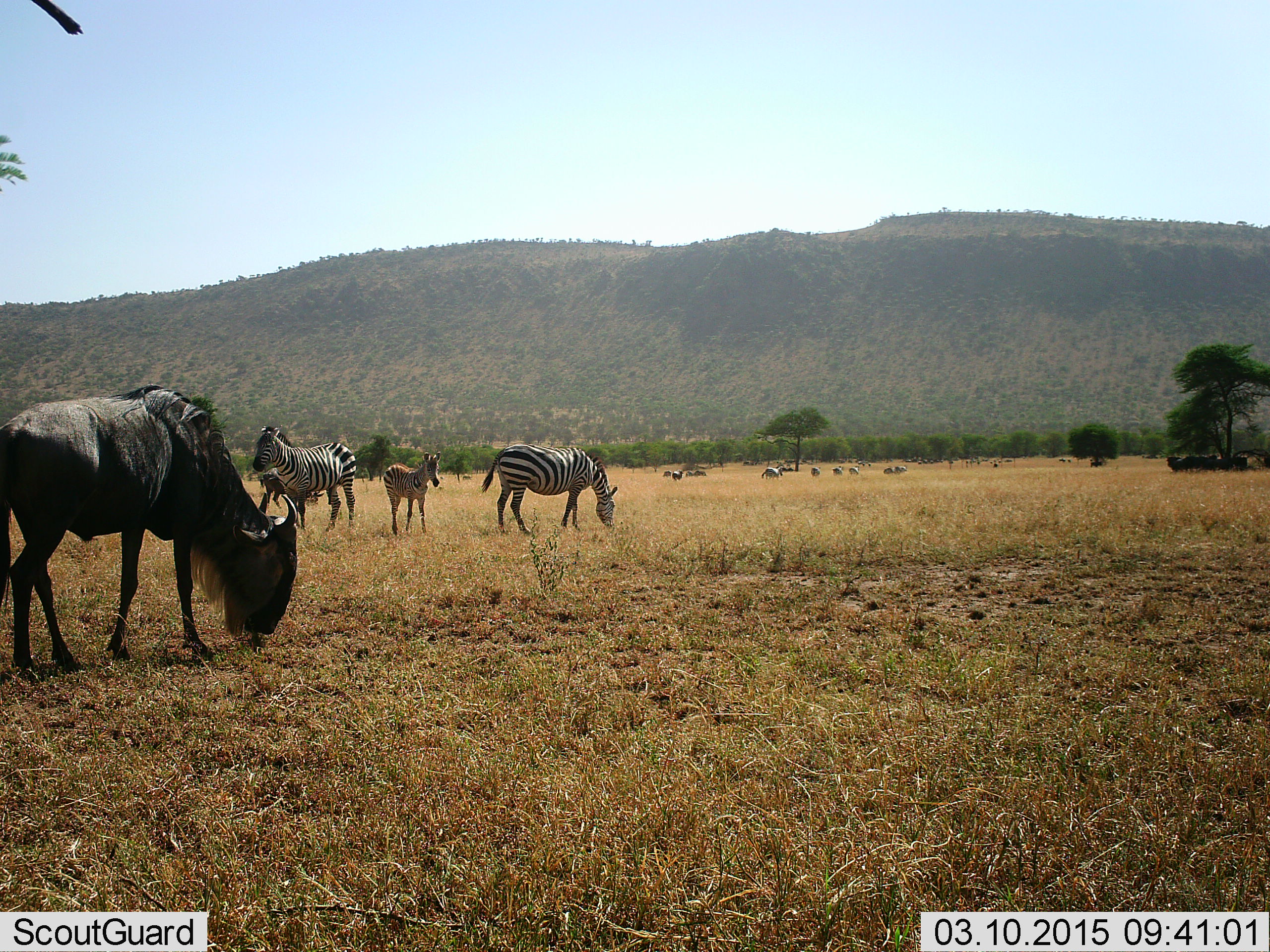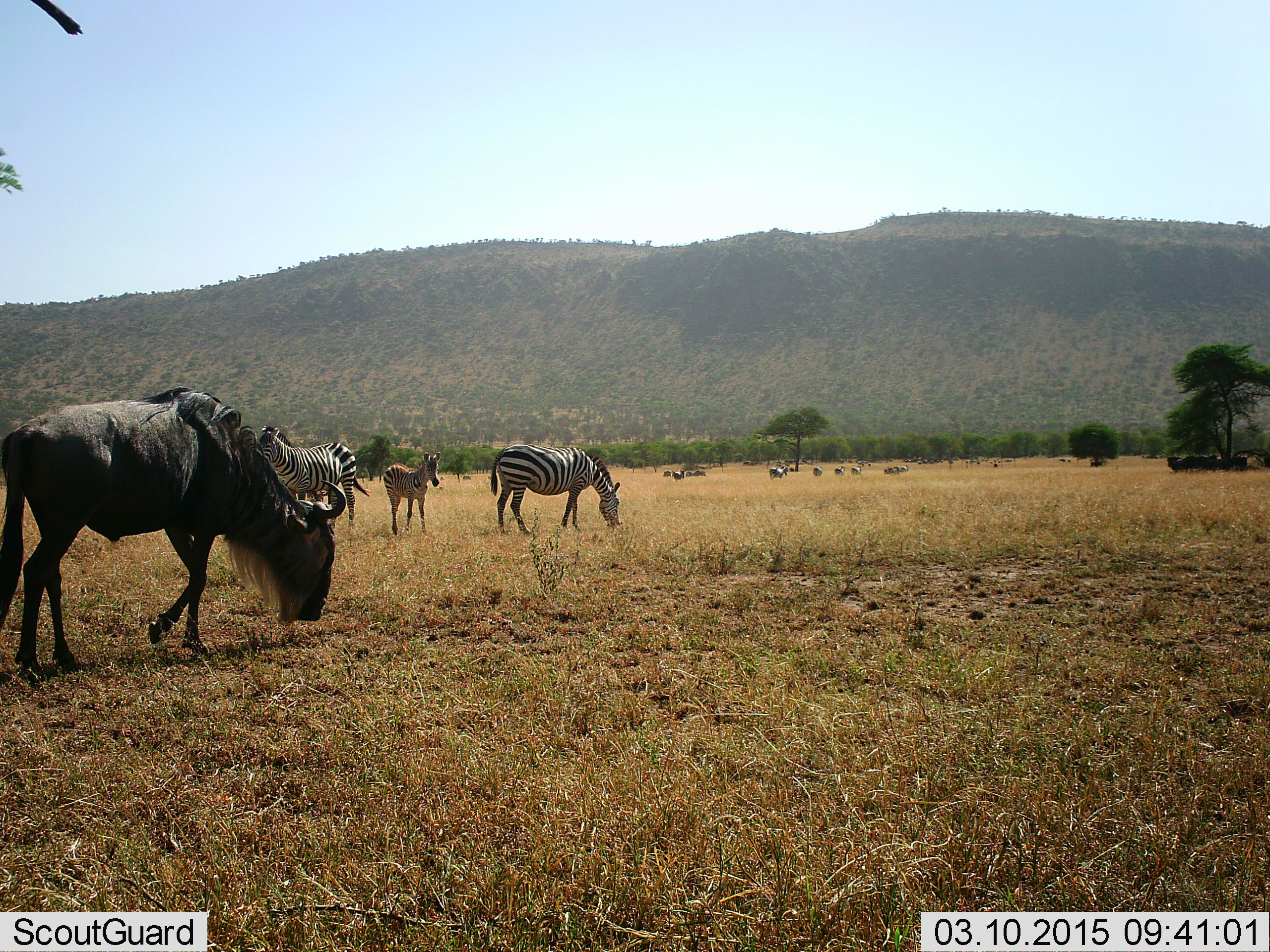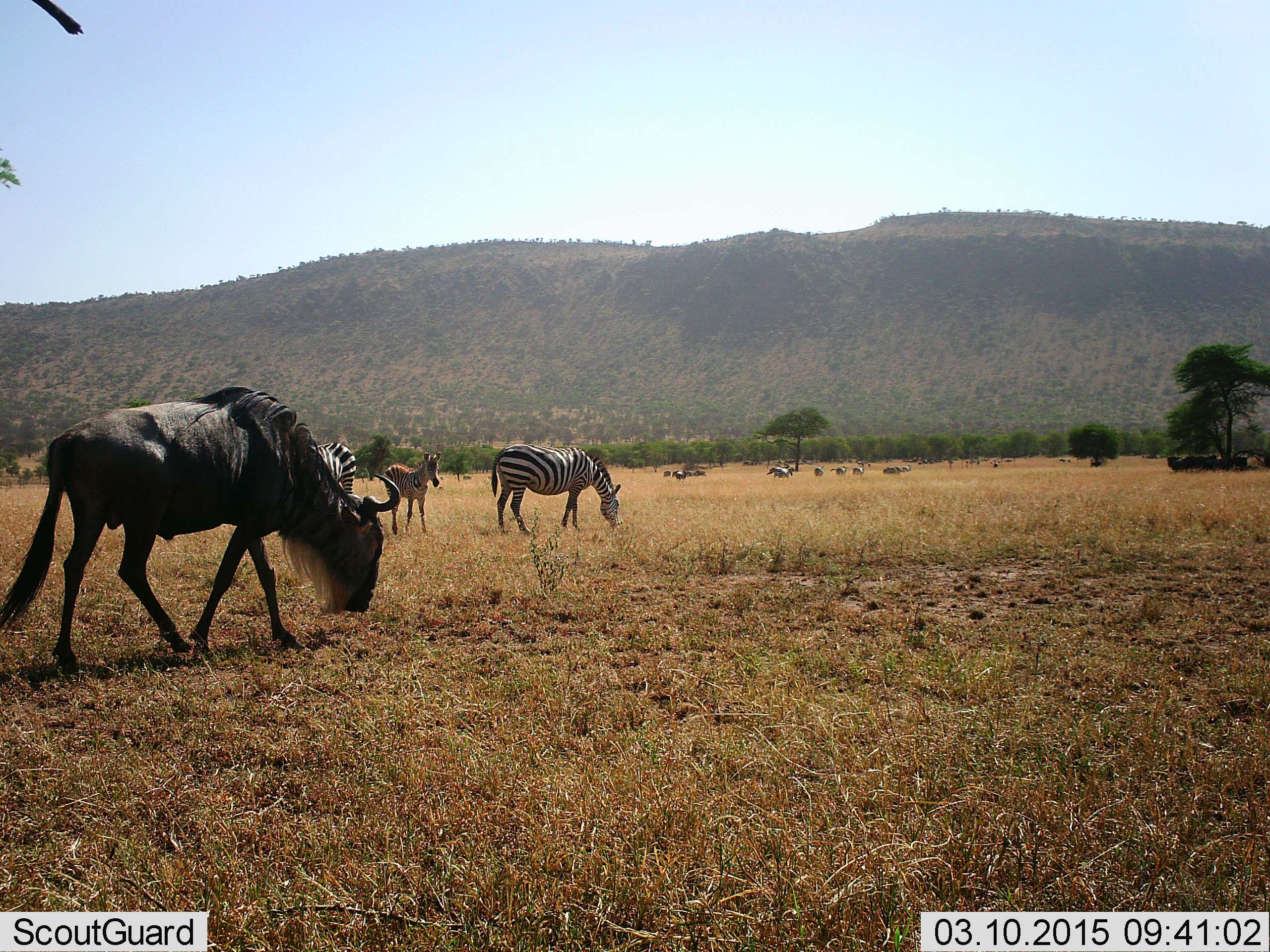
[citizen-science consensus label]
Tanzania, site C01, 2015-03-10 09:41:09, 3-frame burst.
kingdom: Animalia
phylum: Chordata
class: Mammalia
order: Artiodactyla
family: Bovidae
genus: Connochaetes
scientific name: Connochaetes taurinus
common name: blue wildebeest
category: wildebeest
Wildebeest (blue wildebeest) (Connochaetes taurinus), count 1. Behavior (volunteer vote fractions): standing 40%, resting 20%, moving 40%, interacting 0%. Young present (vote fraction): 0%. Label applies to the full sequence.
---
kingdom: Animalia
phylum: Chordata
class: Mammalia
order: Perissodactyla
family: Equidae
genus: Equus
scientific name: Equus quagga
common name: plains zebra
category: zebra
Zebra (plains zebra) (Equus quagga), count 4. Behavior (volunteer vote fractions): standing 100%, resting 0%, moving 30%, interacting 0%. Young present (vote fraction): 70%. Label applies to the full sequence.